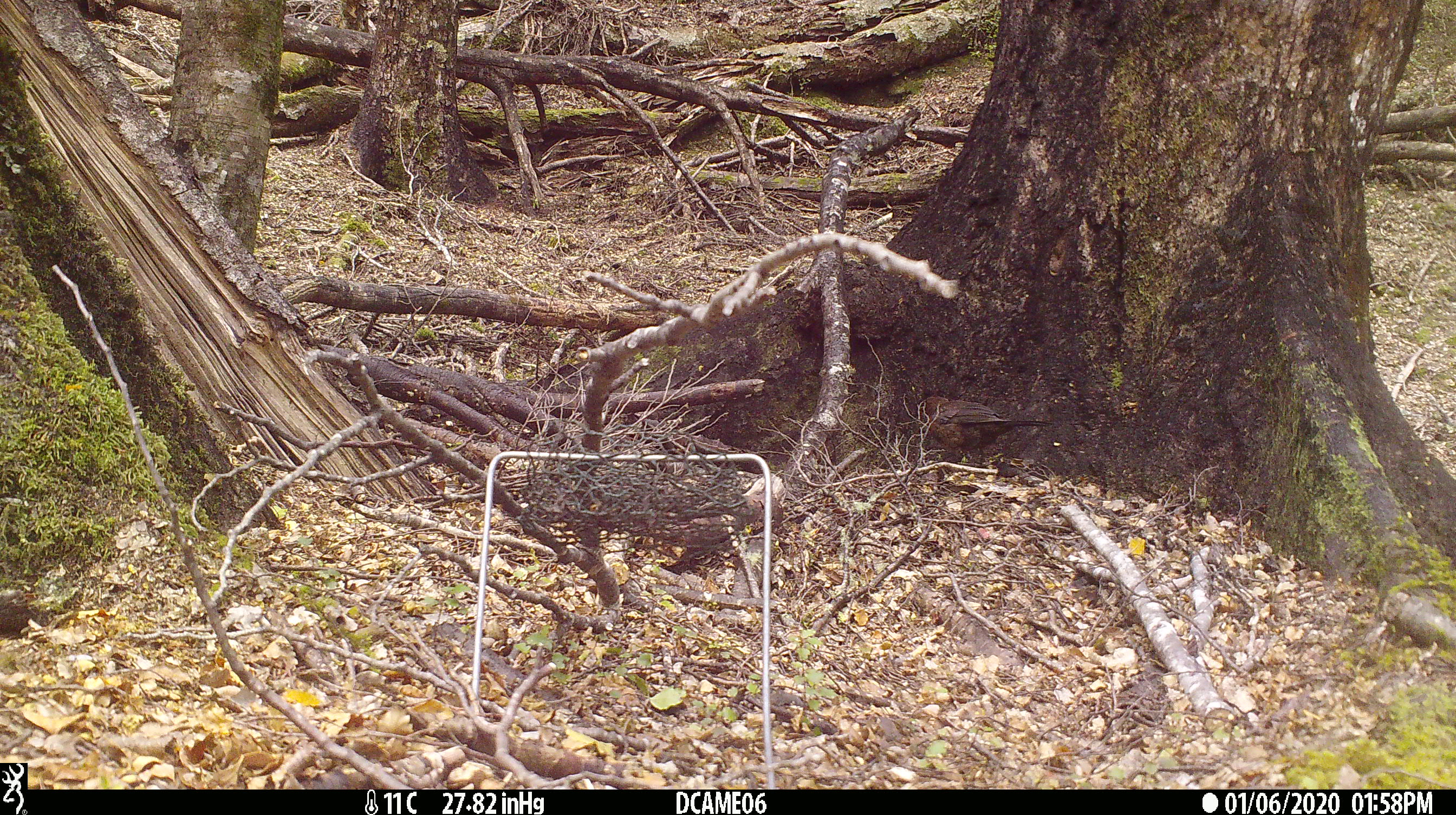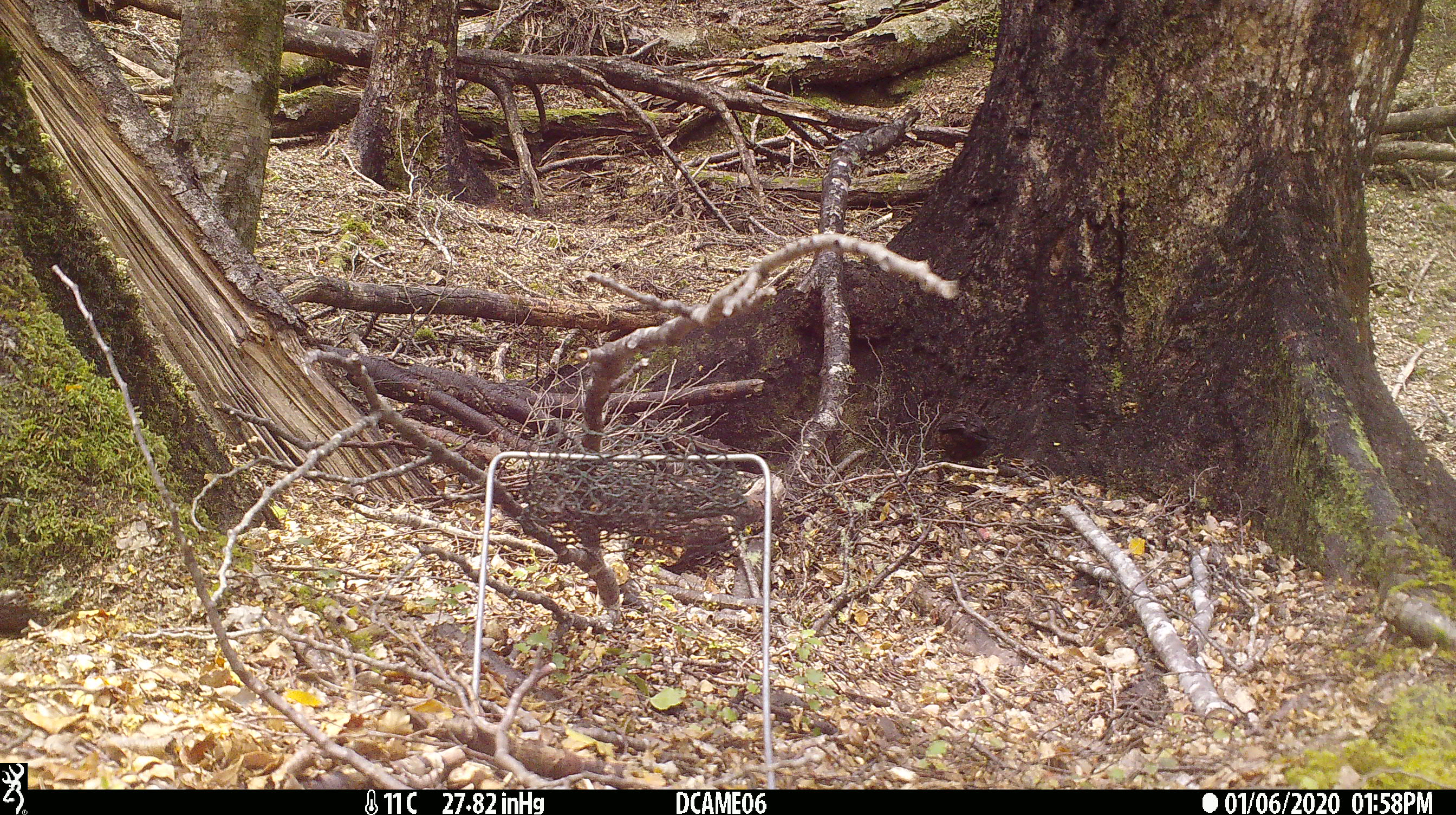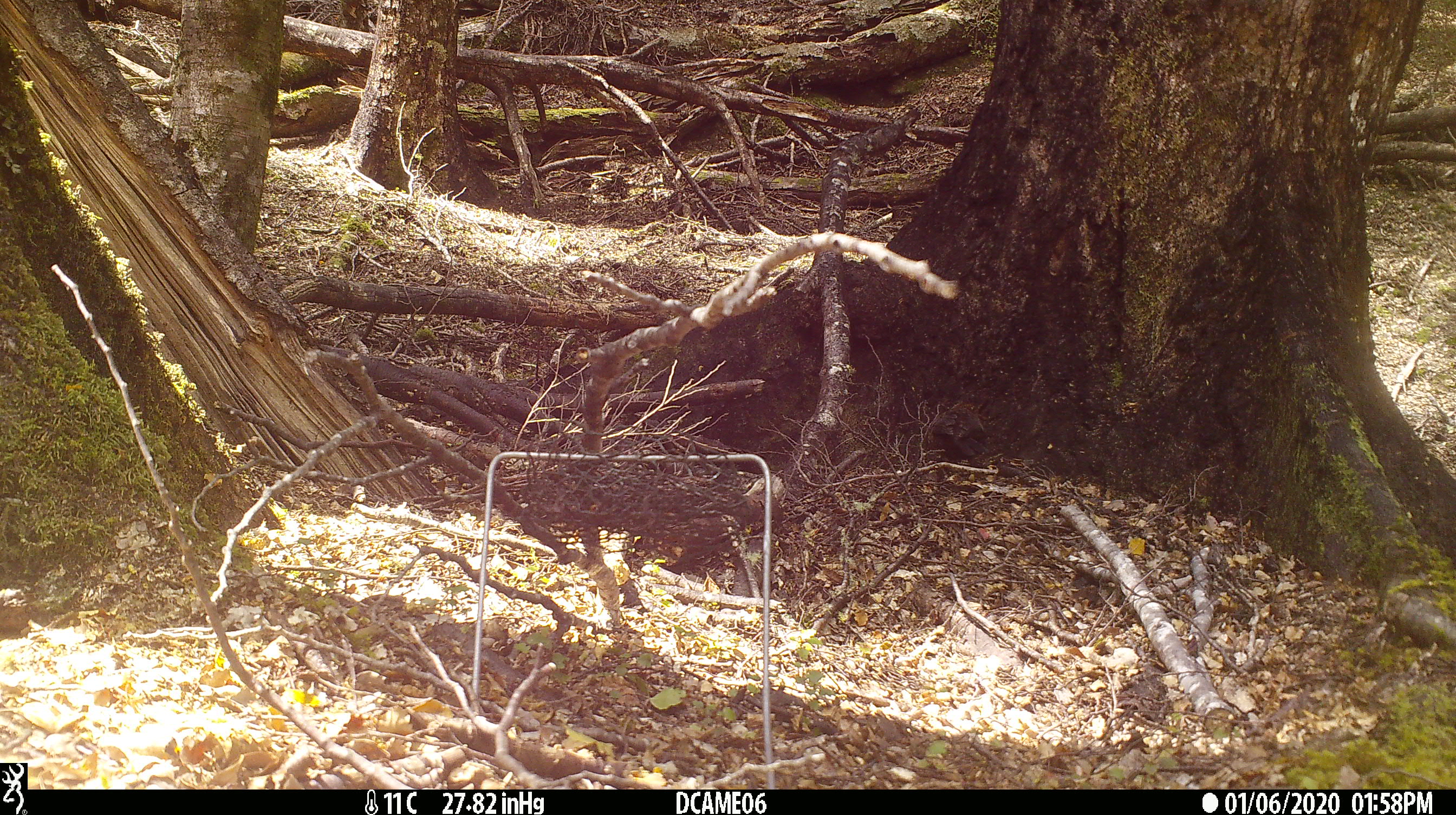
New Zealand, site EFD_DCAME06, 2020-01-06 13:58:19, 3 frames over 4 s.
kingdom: Animalia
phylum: Chordata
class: Aves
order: Passeriformes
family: Turdidae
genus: Turdus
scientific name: Turdus merula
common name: eurasian blackbird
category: blackbird